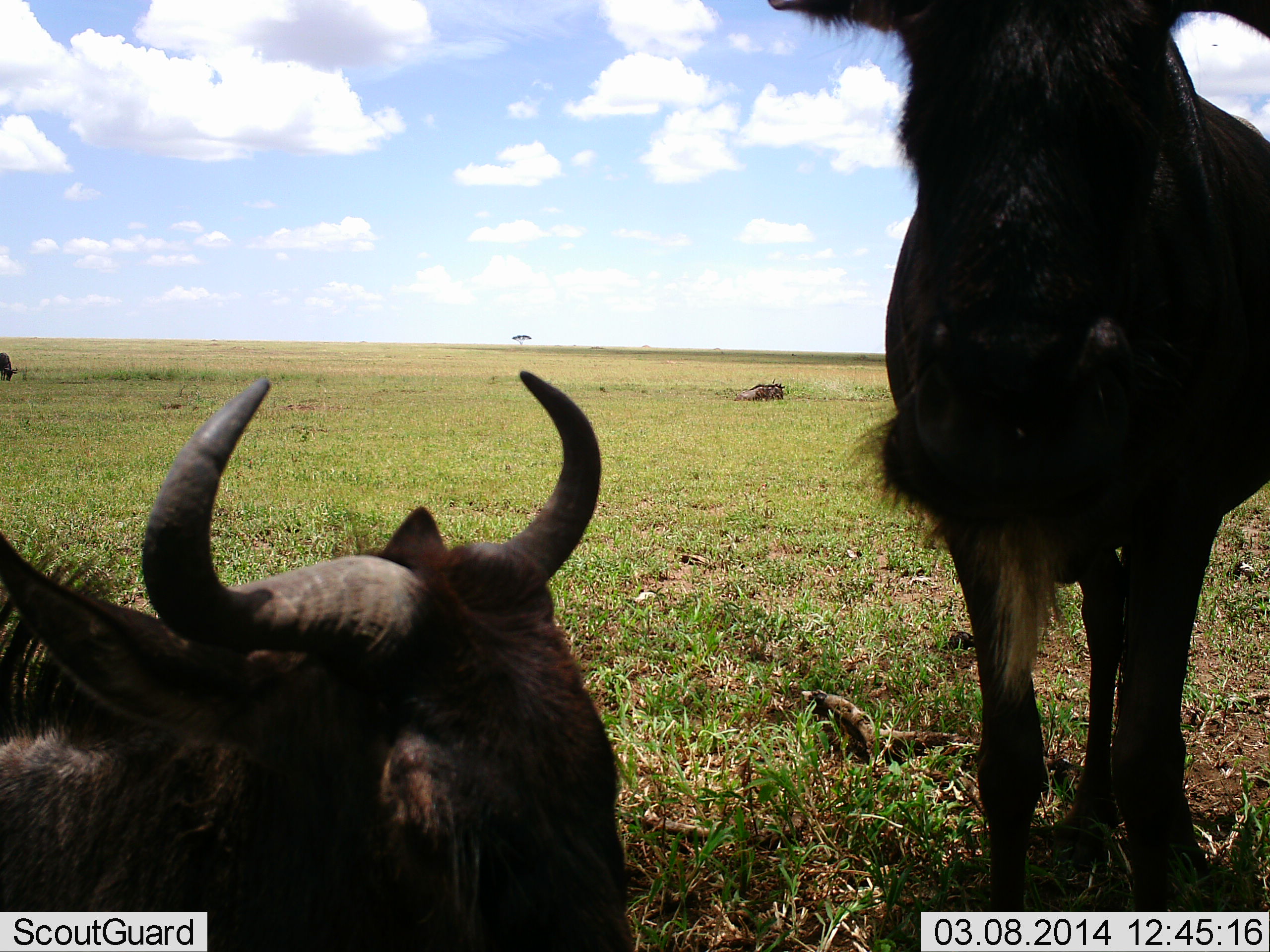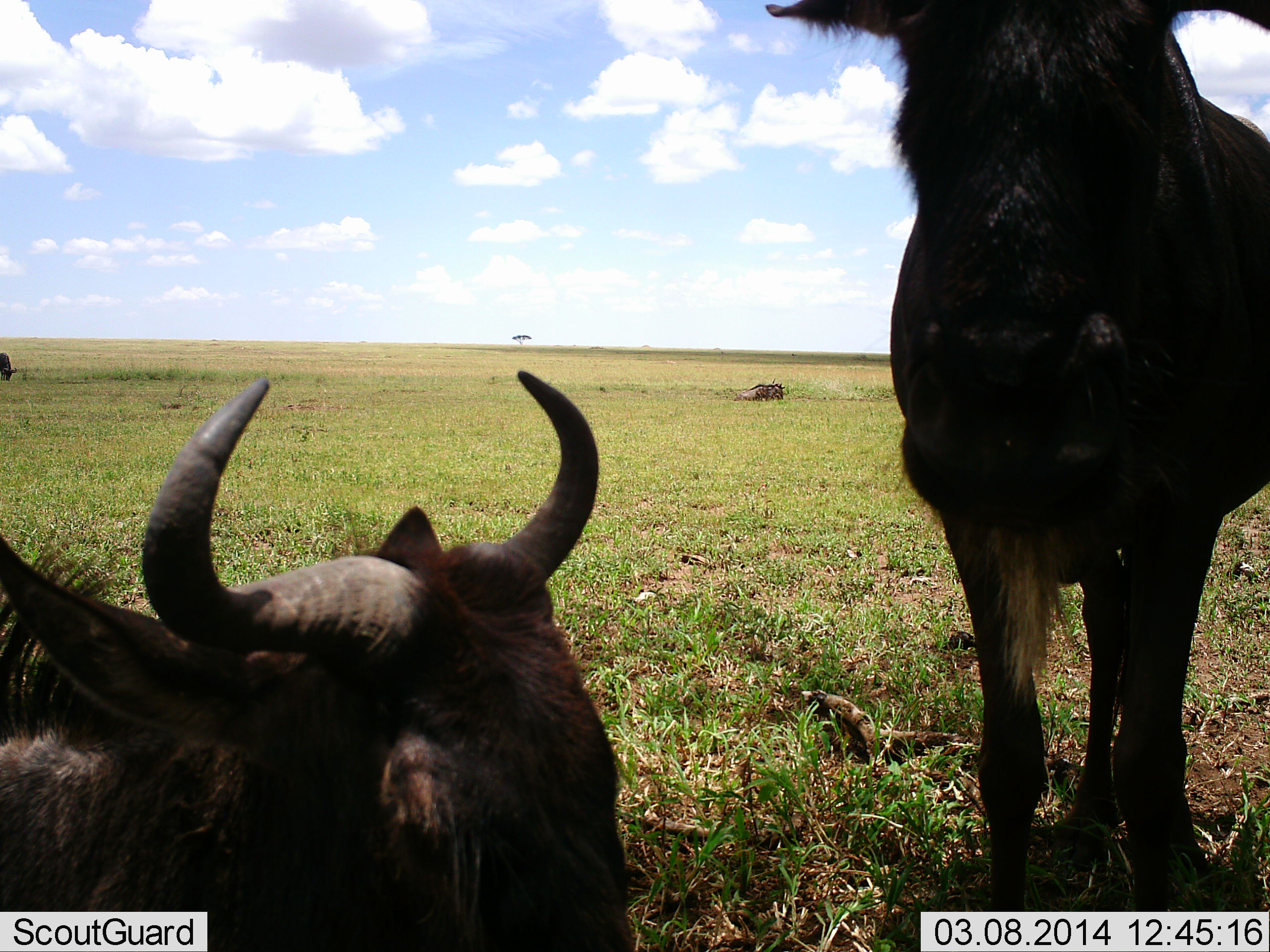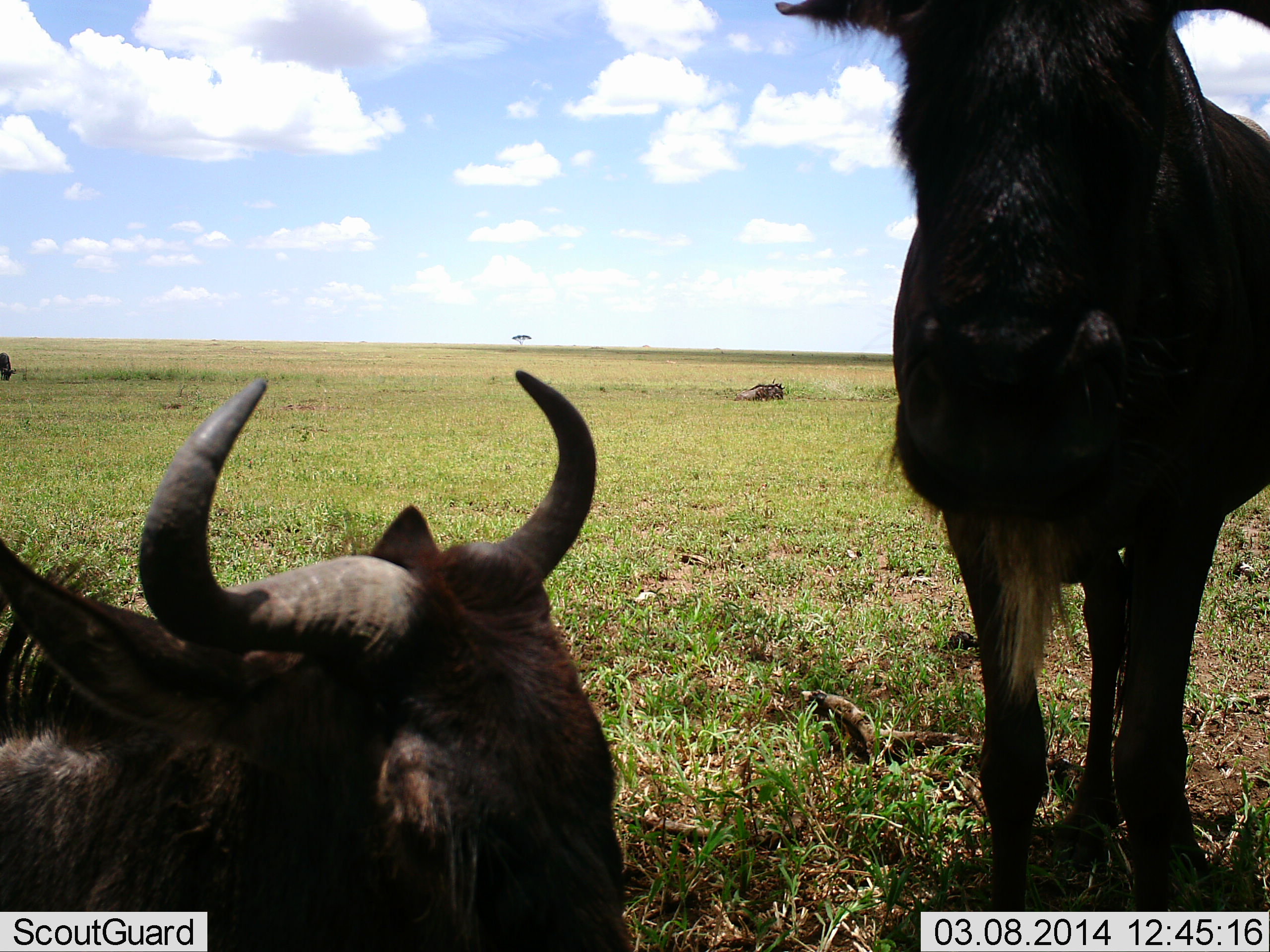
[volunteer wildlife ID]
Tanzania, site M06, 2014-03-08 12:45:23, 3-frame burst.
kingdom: Animalia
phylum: Chordata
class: Mammalia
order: Artiodactyla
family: Bovidae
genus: Connochaetes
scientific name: Connochaetes taurinus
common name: blue wildebeest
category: wildebeest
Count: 4.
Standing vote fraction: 90%.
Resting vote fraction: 100%.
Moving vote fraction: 0%.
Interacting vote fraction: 0%.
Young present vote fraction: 0%.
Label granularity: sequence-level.